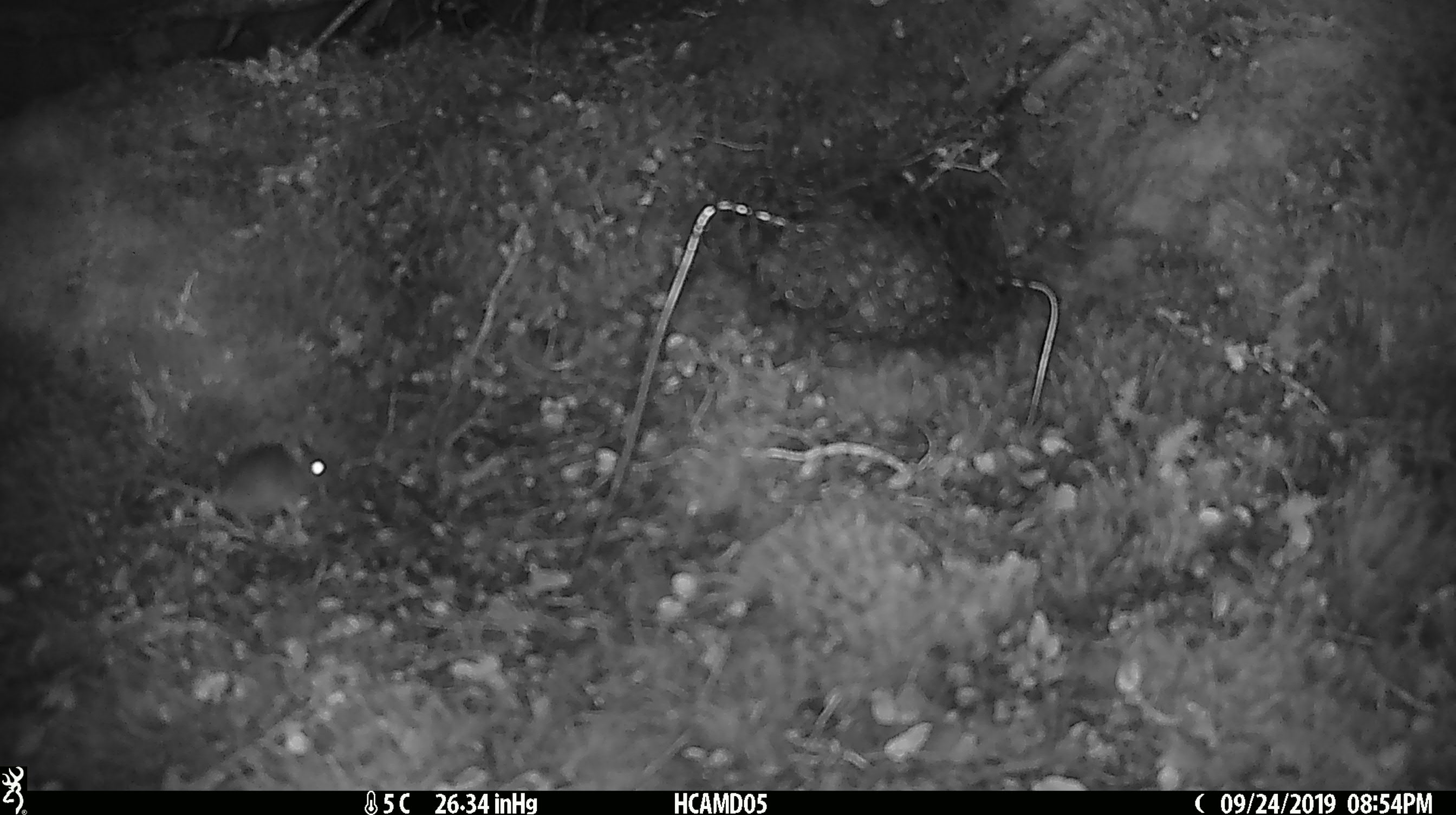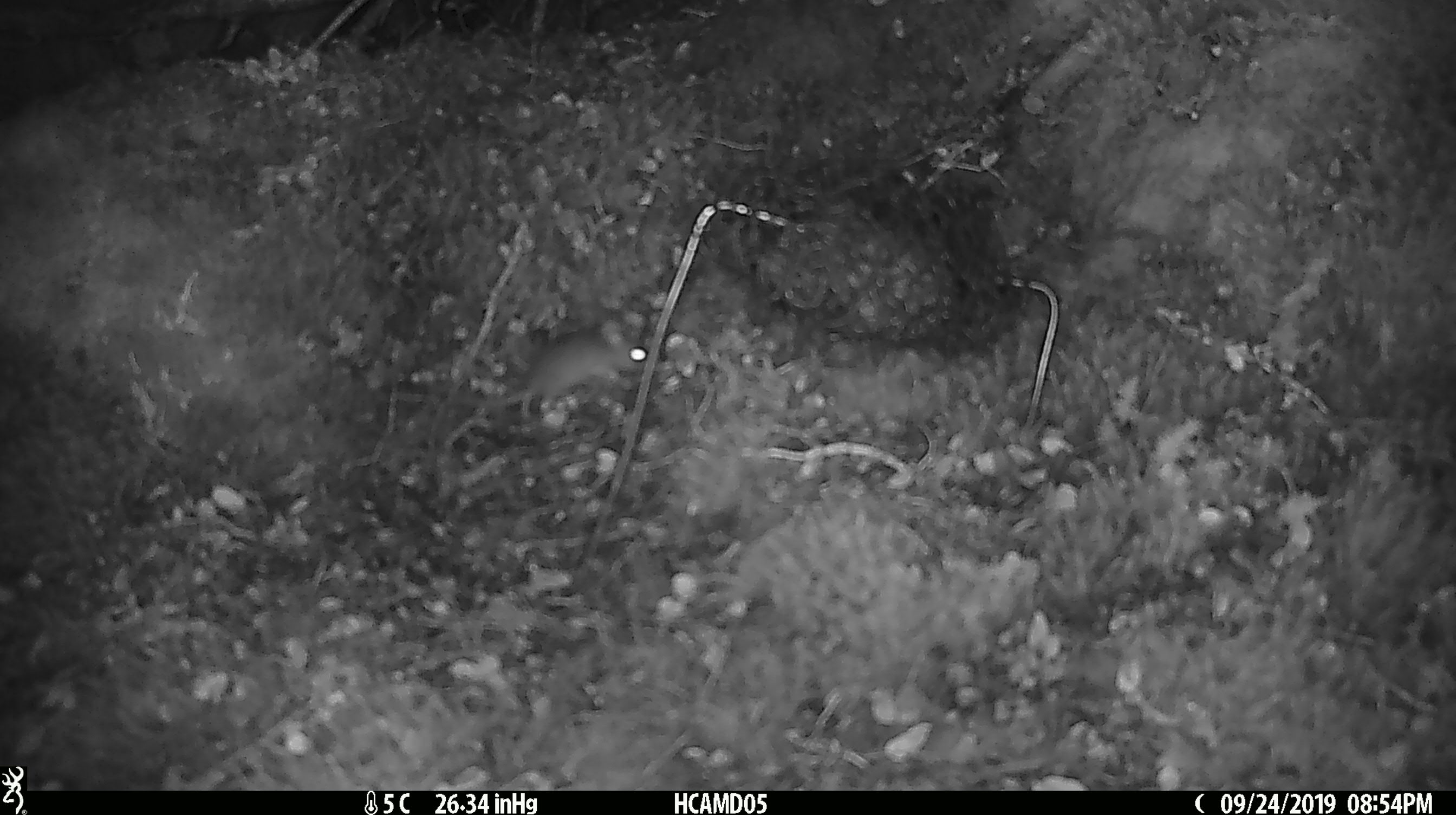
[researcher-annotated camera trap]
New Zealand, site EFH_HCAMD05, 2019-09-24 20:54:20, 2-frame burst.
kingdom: Animalia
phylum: Chordata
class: Mammalia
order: Rodentia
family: Muridae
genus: Mus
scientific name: Mus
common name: mouse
Mouse (Mus).